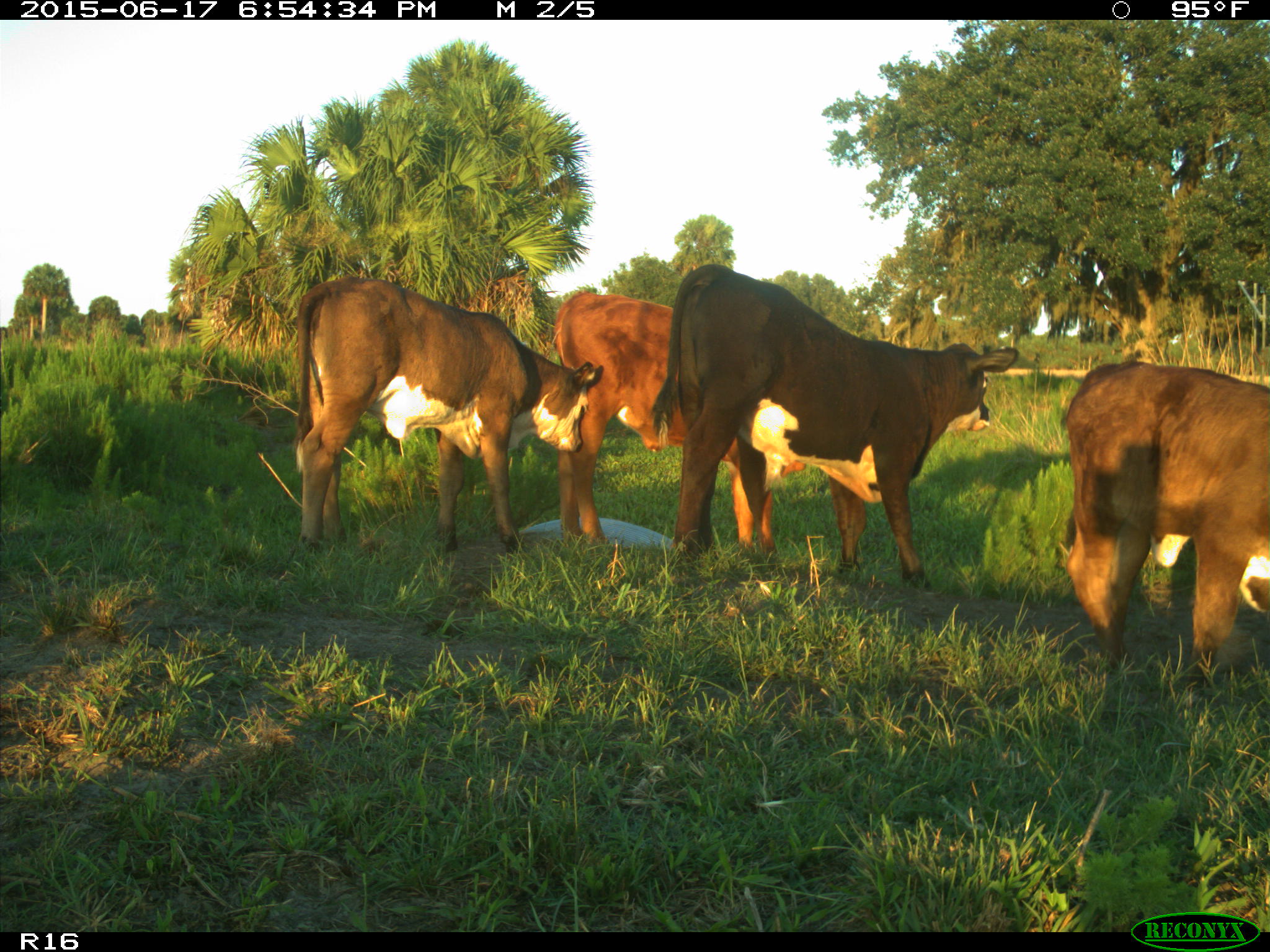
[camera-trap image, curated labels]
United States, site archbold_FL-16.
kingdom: Animalia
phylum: Chordata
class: Mammalia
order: Artiodactyla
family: Bovidae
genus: Bos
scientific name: Bos taurus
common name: domestic cow